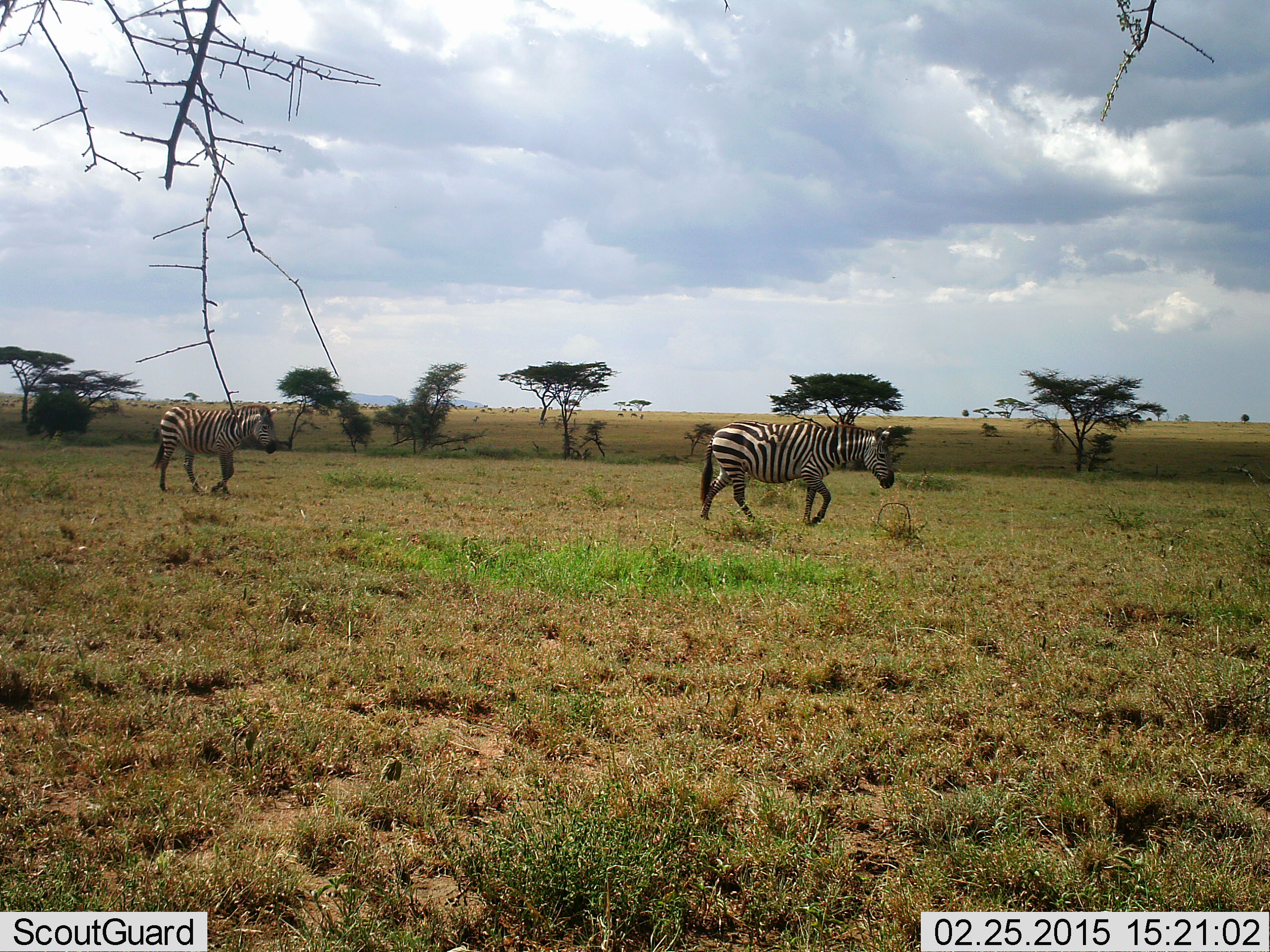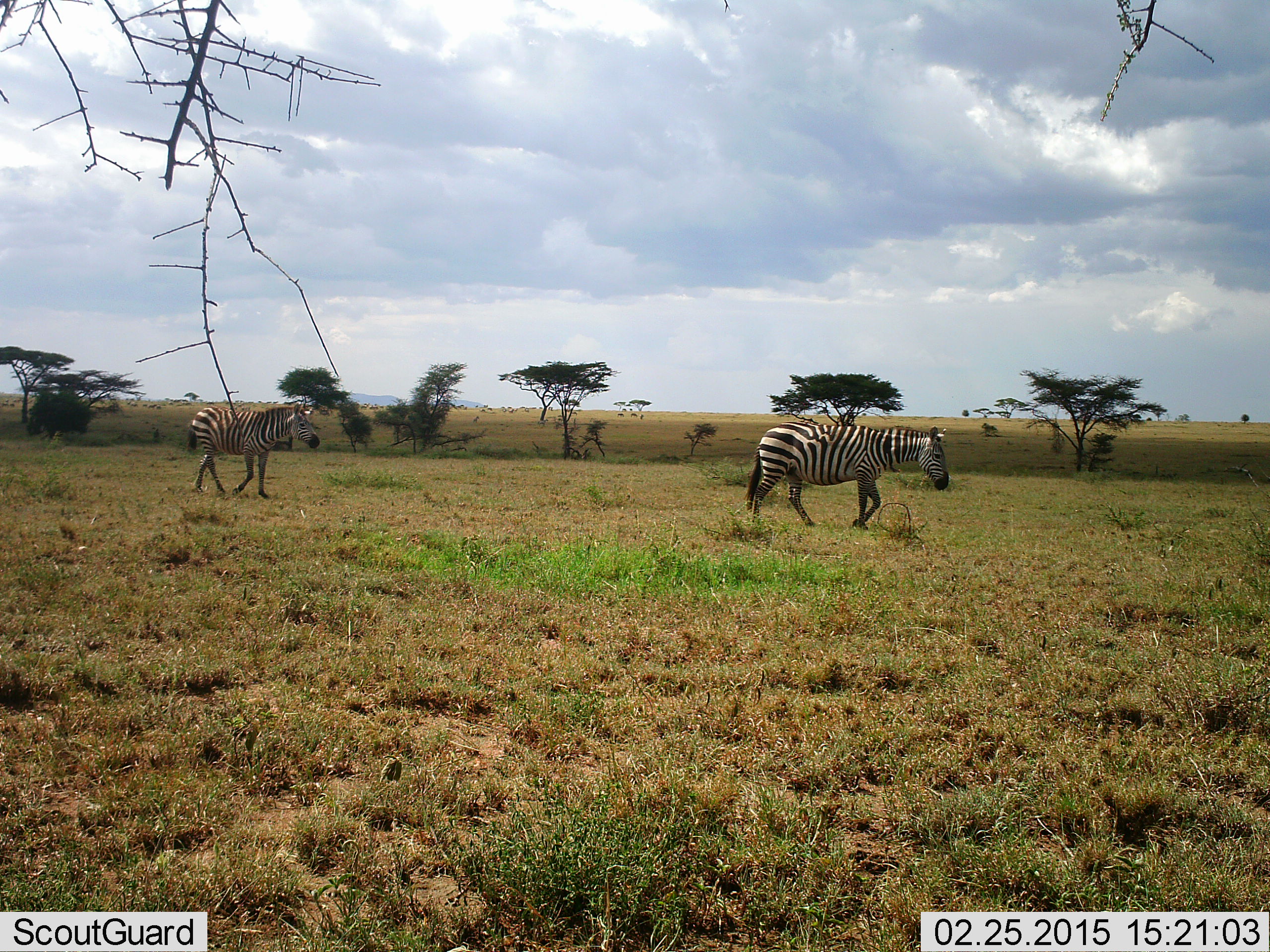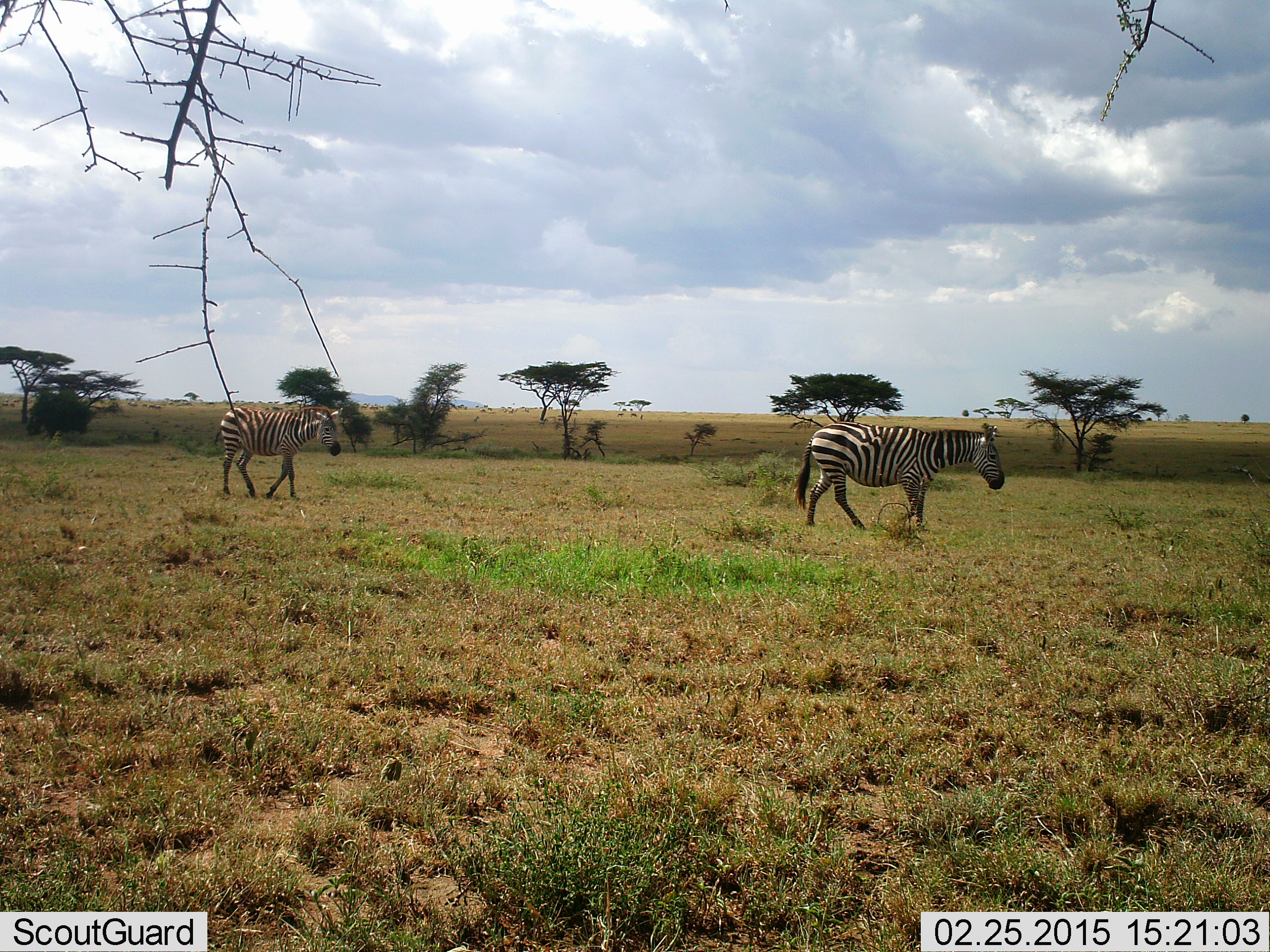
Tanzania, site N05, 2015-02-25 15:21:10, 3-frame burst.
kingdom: Animalia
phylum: Chordata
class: Mammalia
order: Perissodactyla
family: Equidae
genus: Equus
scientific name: Equus quagga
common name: plains zebra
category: zebra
Zebra (plains zebra) (Equus quagga), count 2. Behavior (volunteer vote fractions): standing 20%, resting 0%, moving 100%, interacting 0%. Young present (vote fraction): 10%. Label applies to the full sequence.